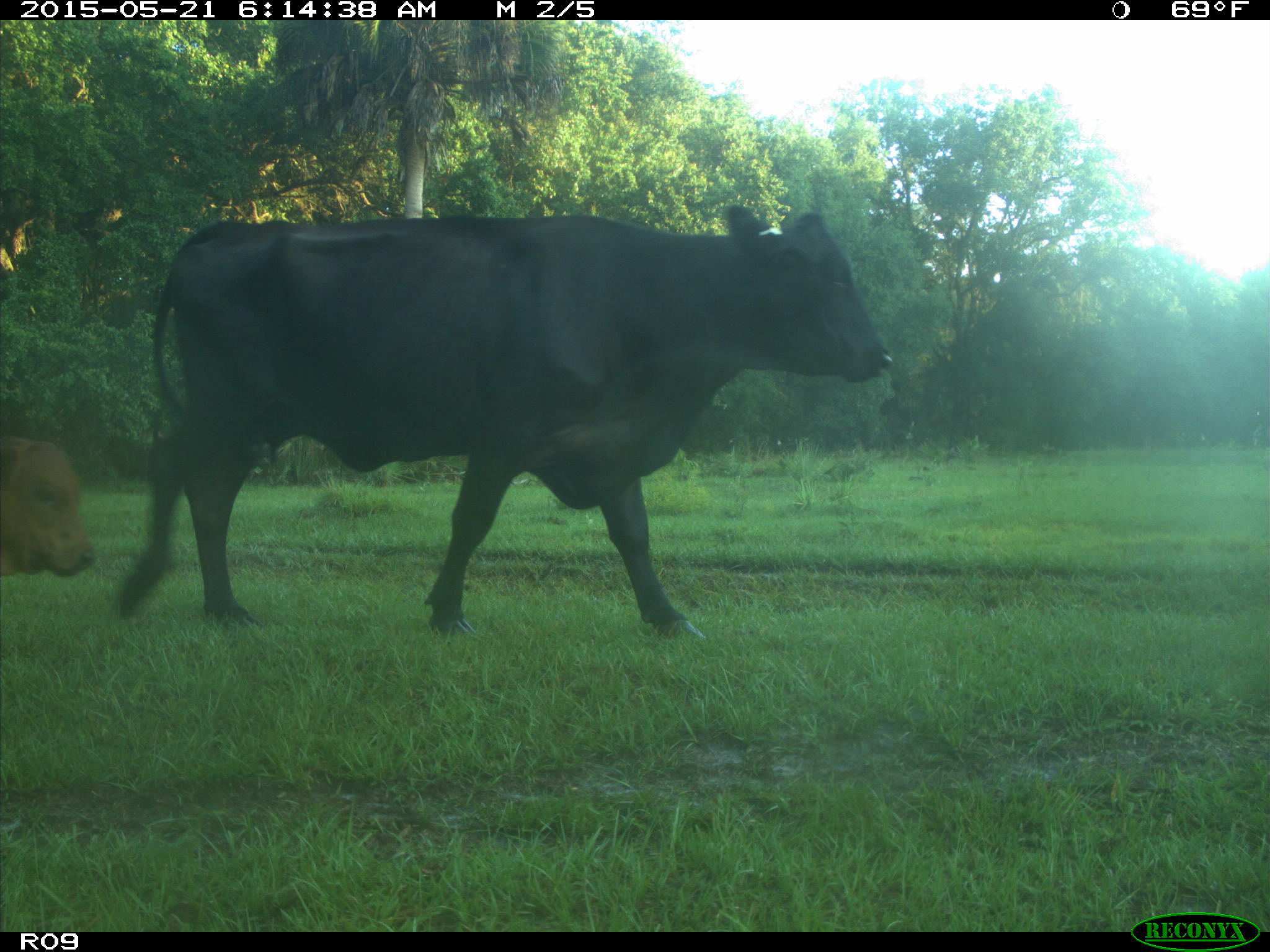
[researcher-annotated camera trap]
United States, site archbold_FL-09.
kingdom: Animalia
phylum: Chordata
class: Mammalia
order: Artiodactyla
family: Bovidae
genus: Bos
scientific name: Bos taurus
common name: domestic cow